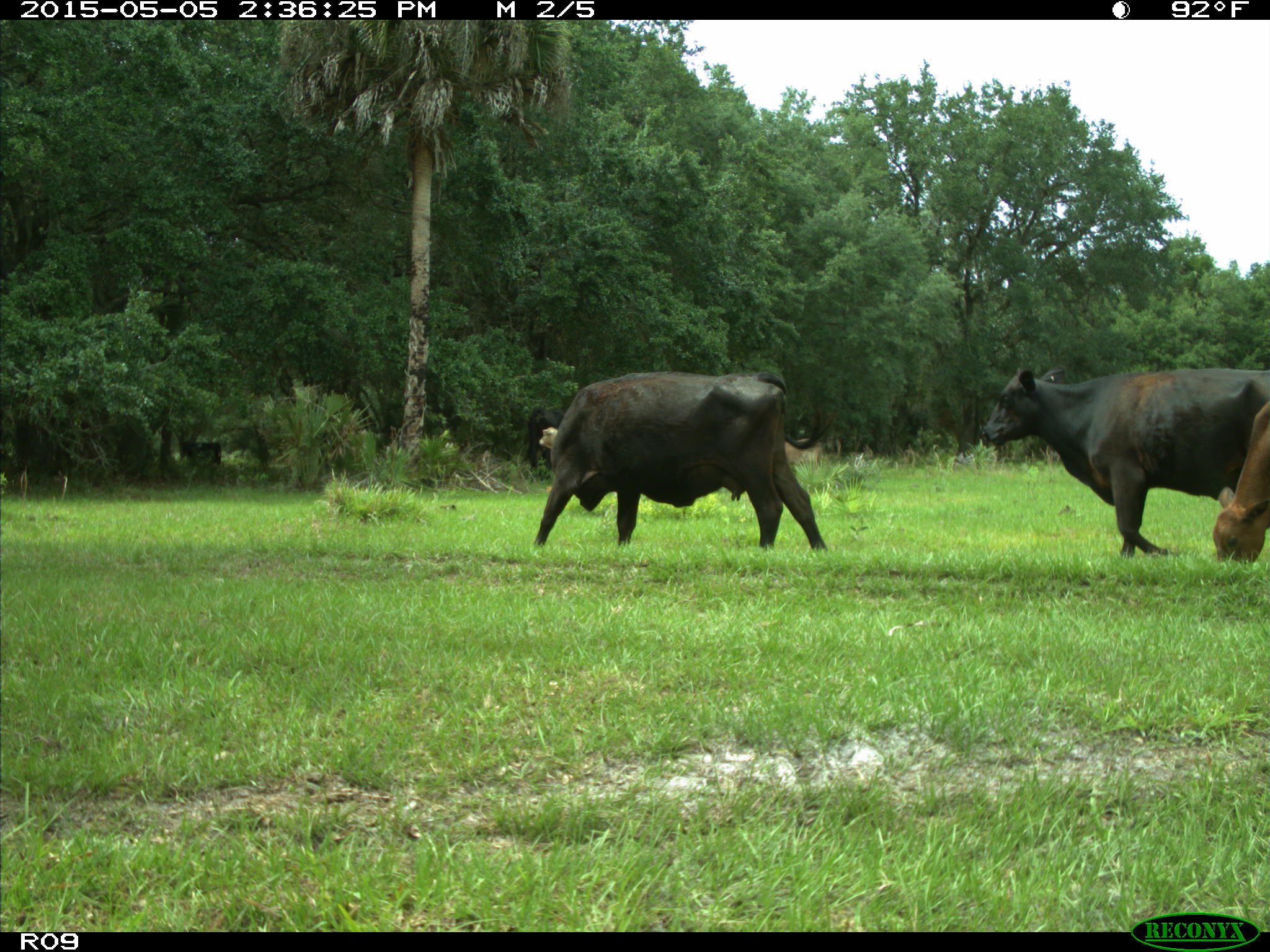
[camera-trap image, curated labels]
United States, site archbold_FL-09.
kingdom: Animalia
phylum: Chordata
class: Mammalia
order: Artiodactyla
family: Bovidae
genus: Bos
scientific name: Bos taurus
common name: domestic cow